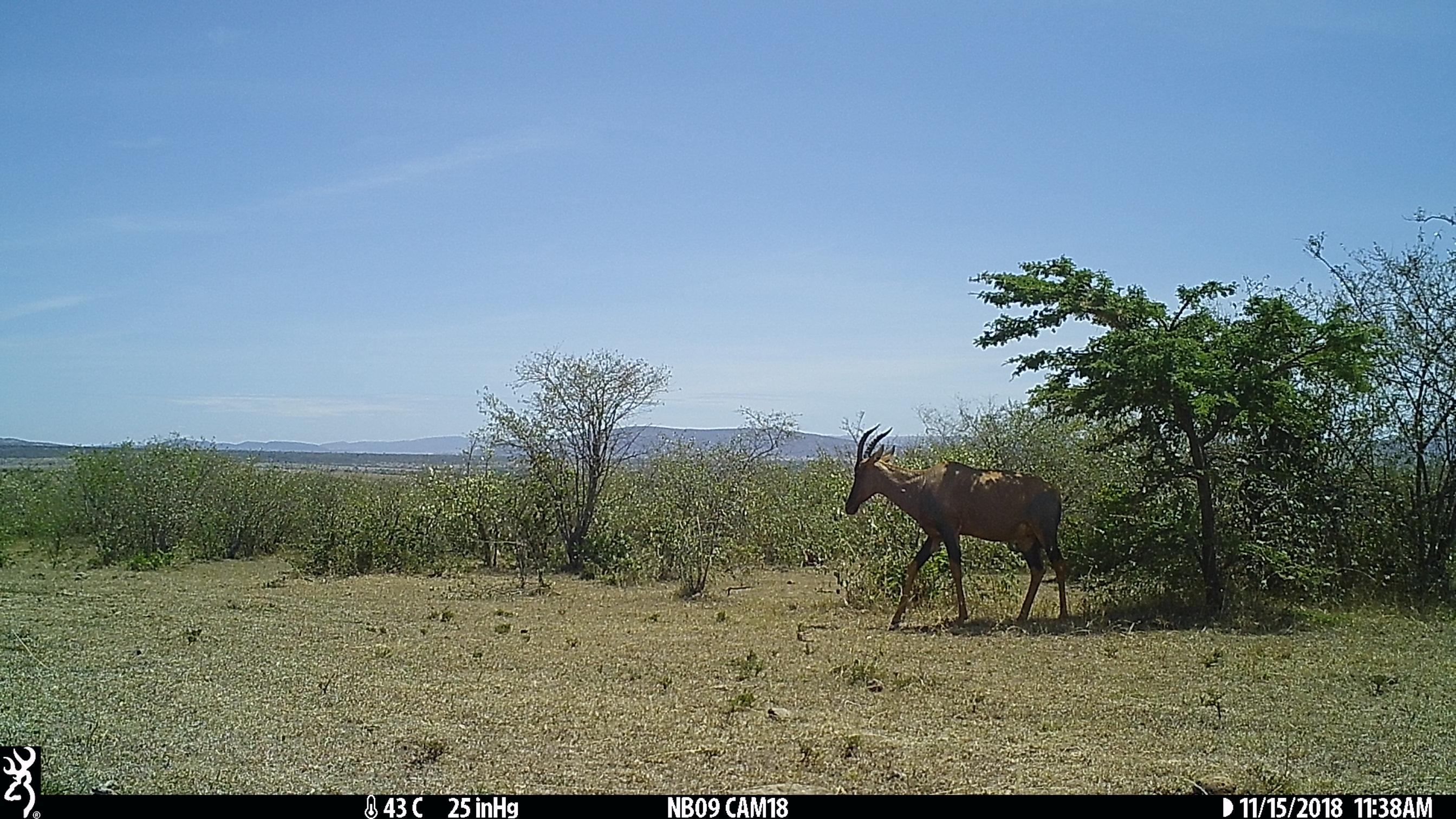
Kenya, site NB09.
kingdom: Animalia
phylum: Chordata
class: Mammalia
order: Artiodactyla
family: Bovidae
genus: Damaliscus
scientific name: Damaliscus lunatus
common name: topi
Topi (Damaliscus lunatus).